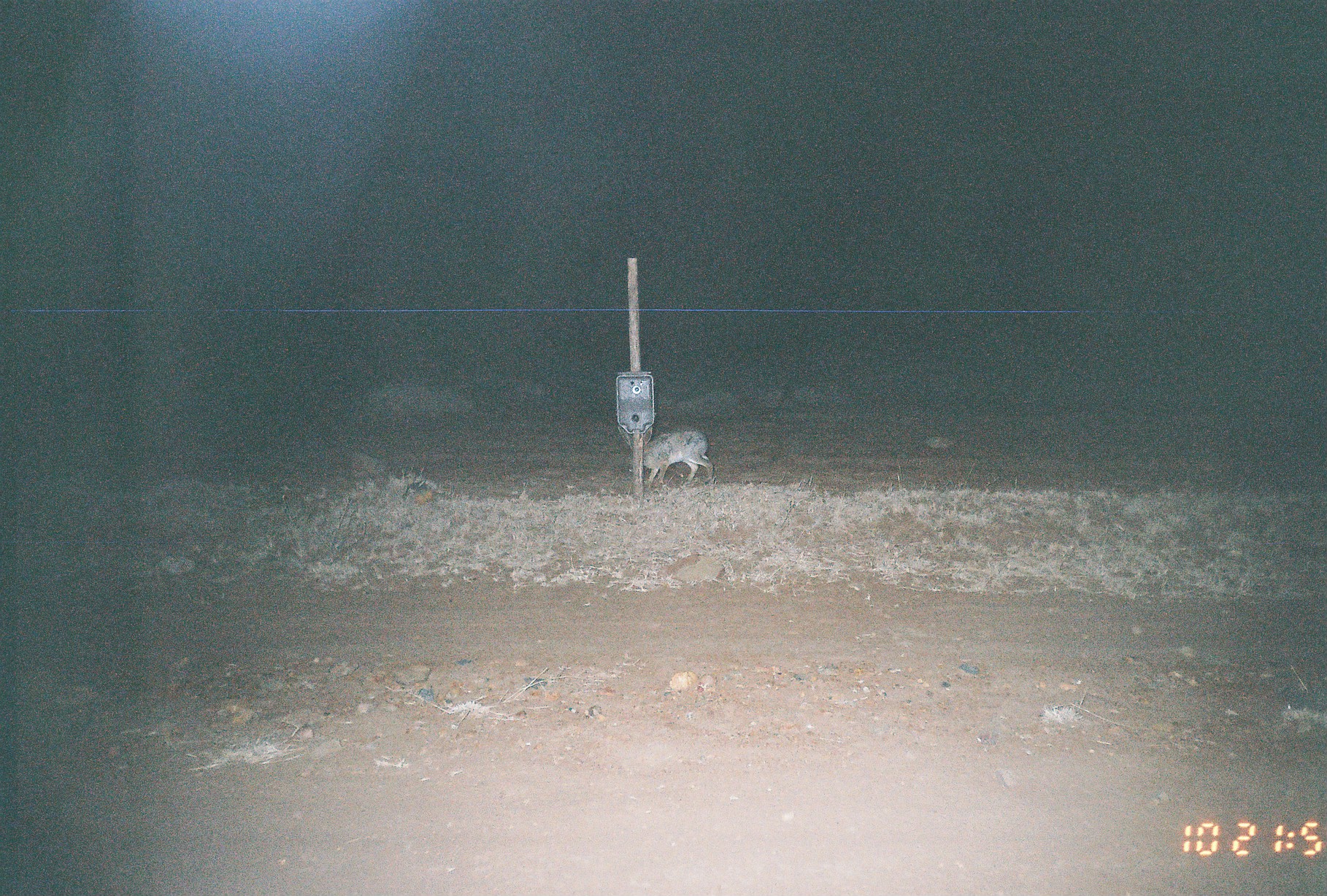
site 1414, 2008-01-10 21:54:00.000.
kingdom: Animalia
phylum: Chordata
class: Mammalia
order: Lagomorpha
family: Leporidae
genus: Lepus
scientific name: Lepus saxatilis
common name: scrub hare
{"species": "Lepus saxatilis (scrub hare)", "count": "1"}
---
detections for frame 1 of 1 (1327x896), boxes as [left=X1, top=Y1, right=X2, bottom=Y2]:
lepus saxatilis: [left=617, top=424, right=714, bottom=487]